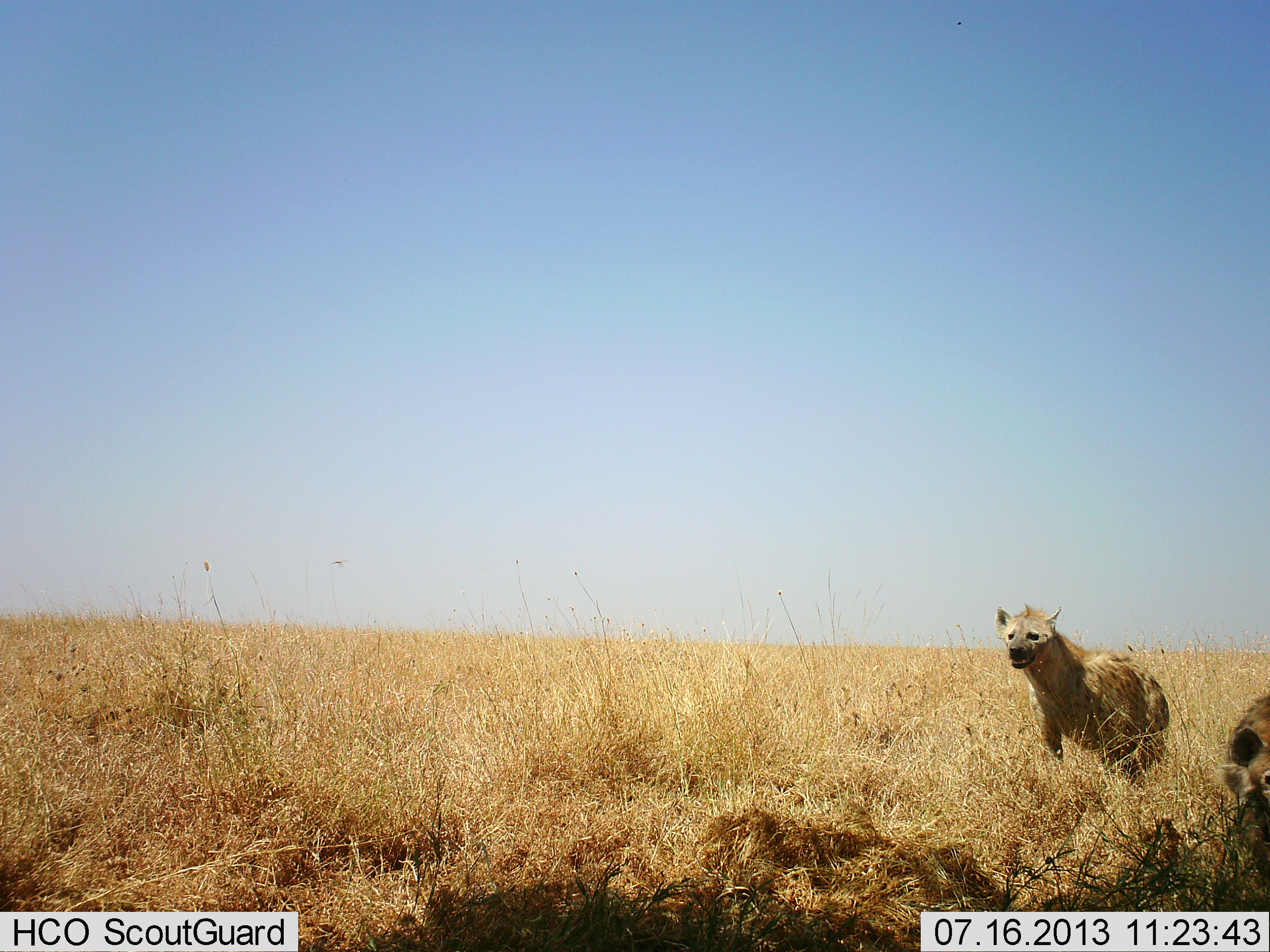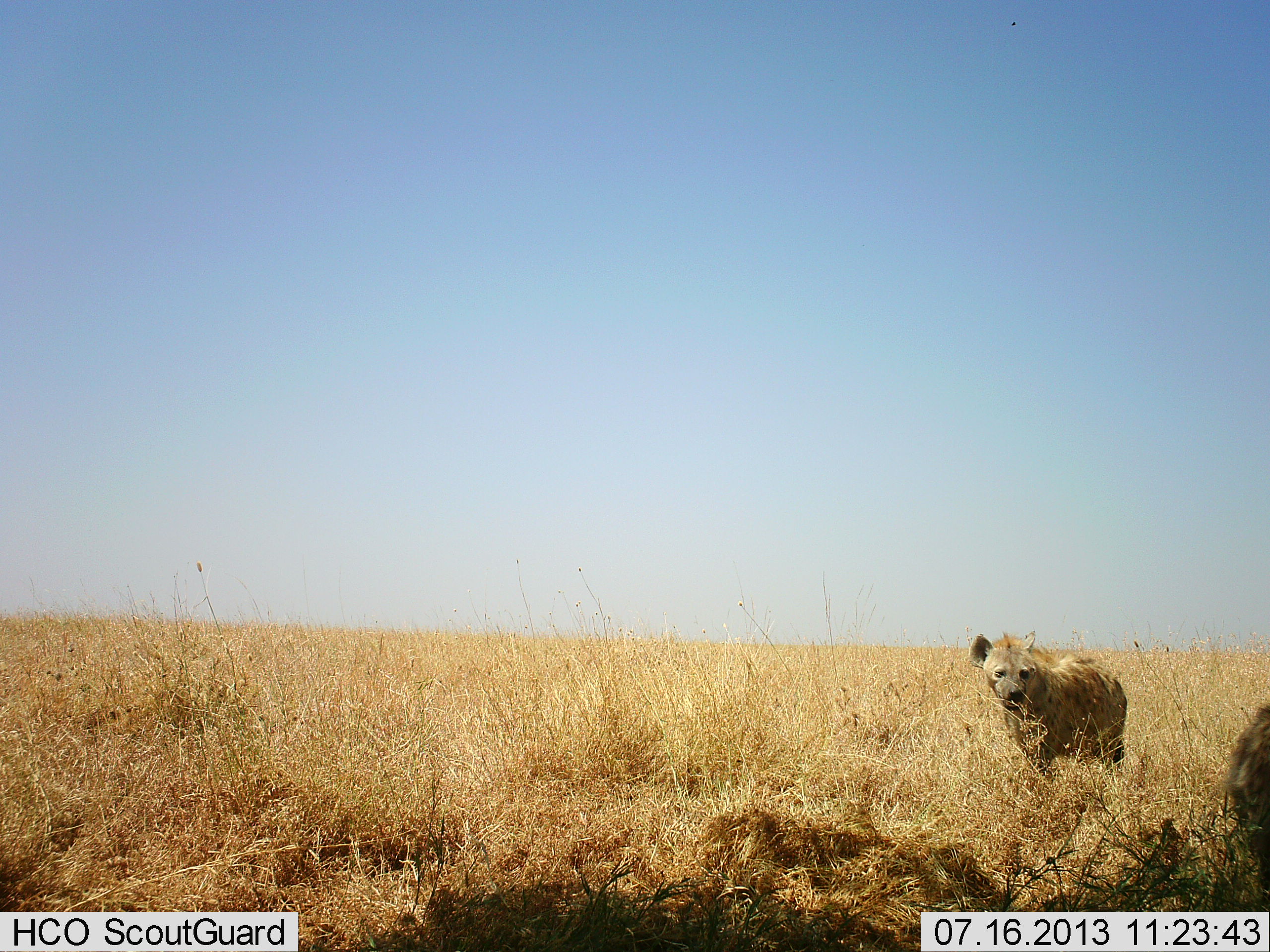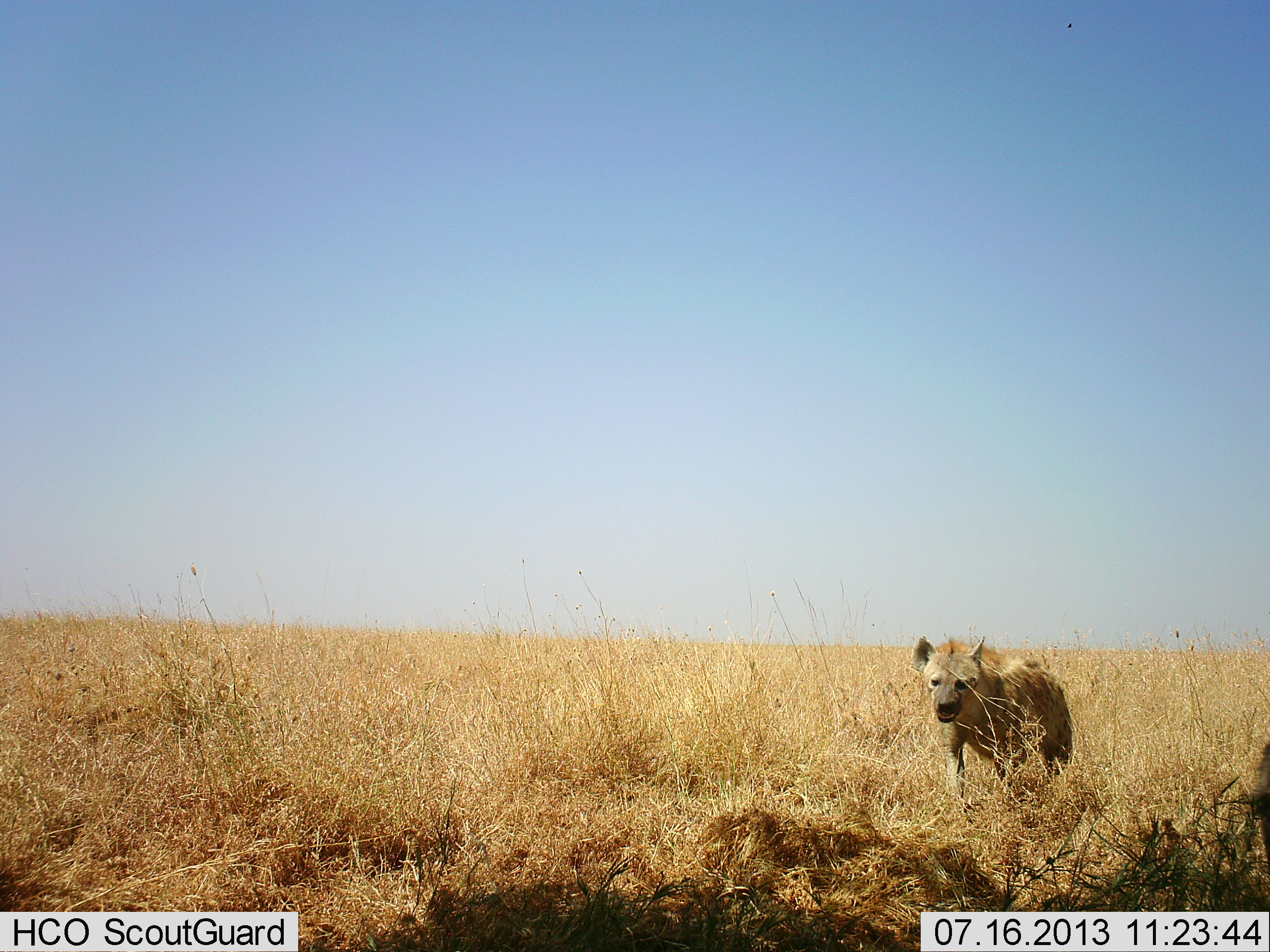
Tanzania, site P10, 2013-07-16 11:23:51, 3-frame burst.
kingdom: Animalia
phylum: Chordata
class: Mammalia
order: Carnivora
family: Hyaenidae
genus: Crocuta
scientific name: Crocuta crocuta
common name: spotted hyena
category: hyenaspotted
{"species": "hyenaspotted (spotted hyena) (Crocuta crocuta)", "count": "2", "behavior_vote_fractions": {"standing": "20%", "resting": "0%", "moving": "80%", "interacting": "0%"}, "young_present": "0%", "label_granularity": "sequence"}